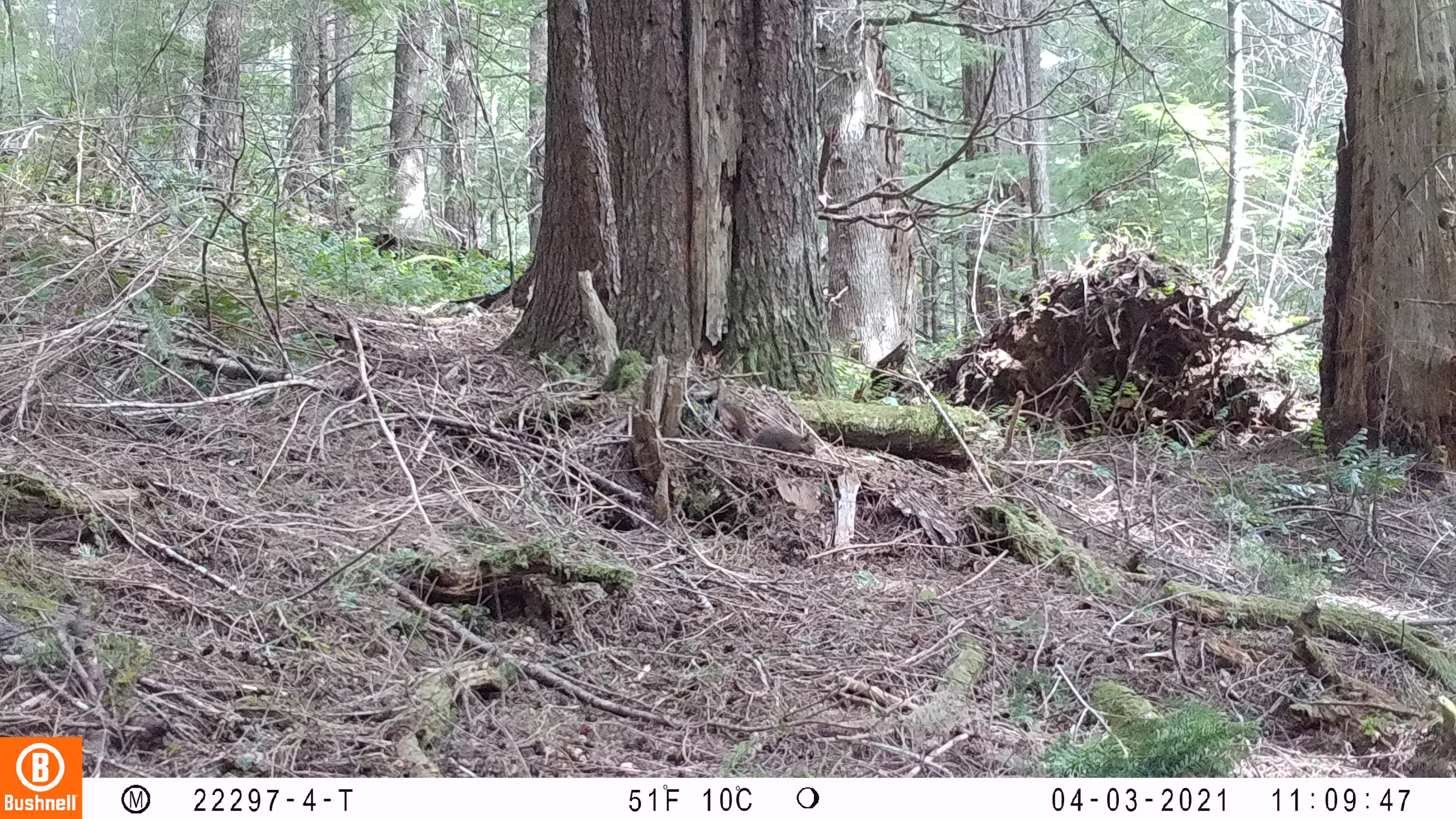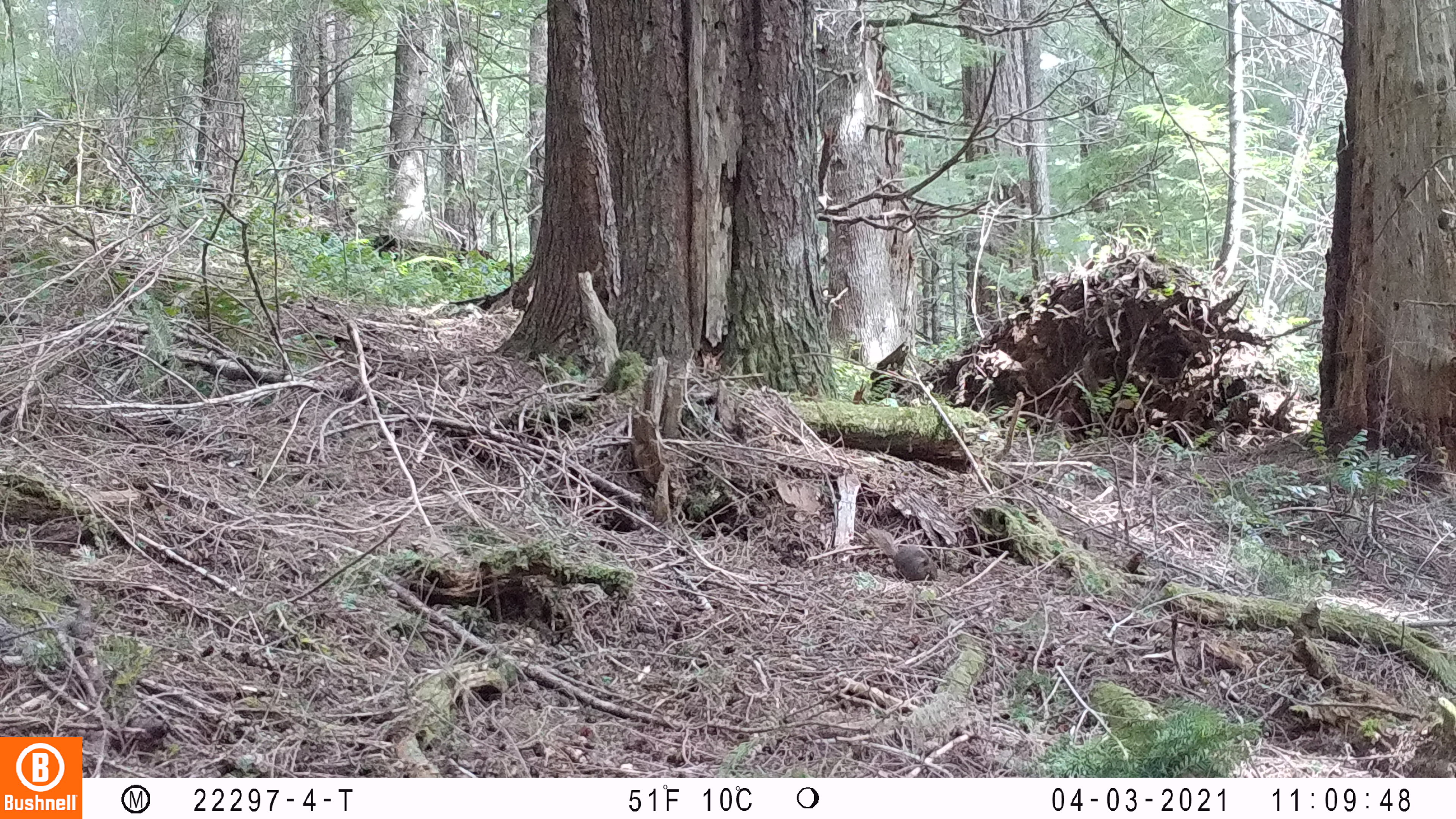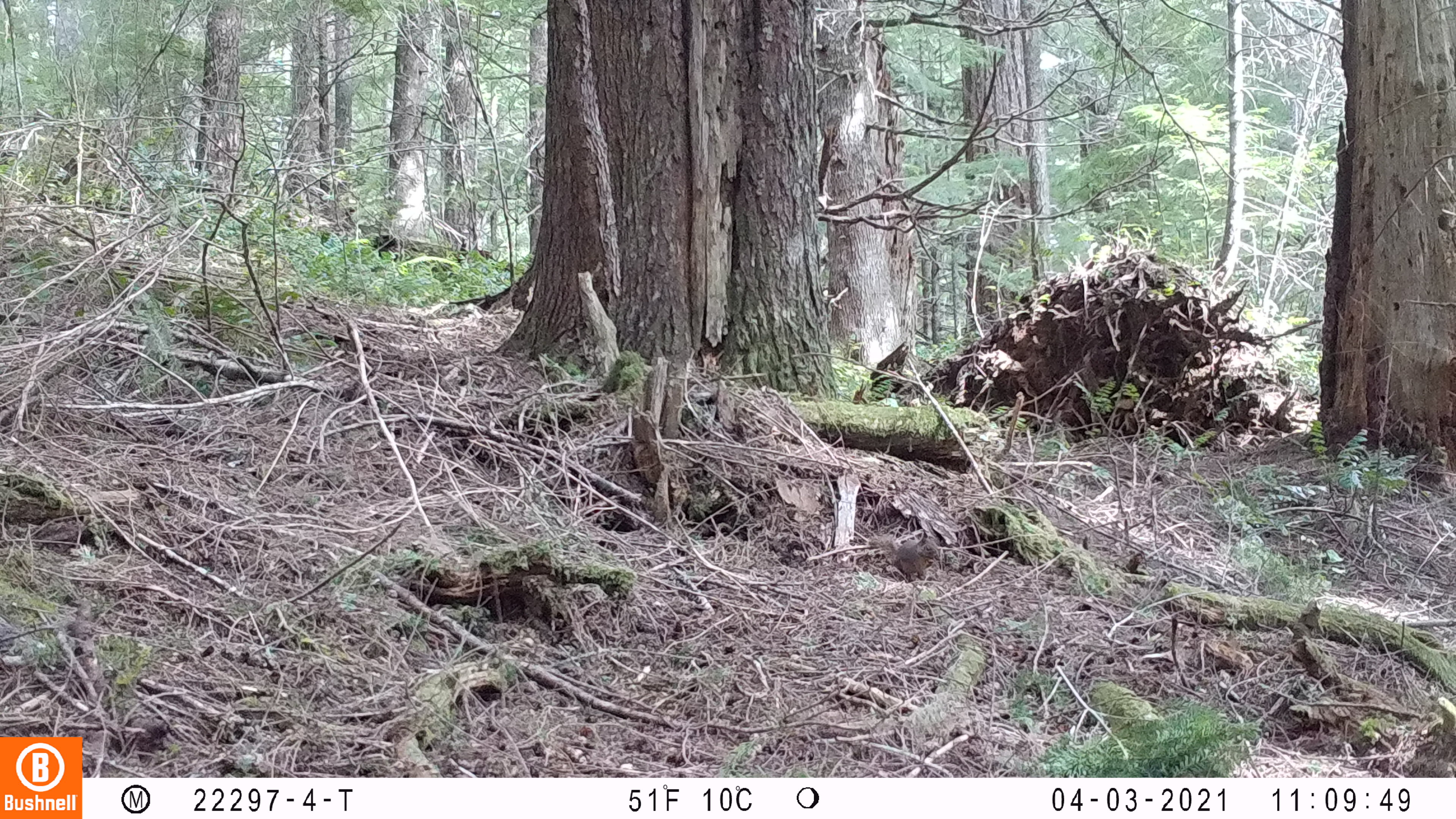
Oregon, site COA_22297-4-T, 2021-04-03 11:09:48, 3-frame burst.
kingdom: Animalia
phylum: Chordata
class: Mammalia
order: Rodentia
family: Sciuridae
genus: Tamiasciurus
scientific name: Tamiasciurus douglasii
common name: douglas squirrel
Douglas squirrel (Tamiasciurus douglasii).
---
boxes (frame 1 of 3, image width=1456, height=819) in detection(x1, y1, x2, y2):
douglas squirrel: detection(711, 381, 830, 479)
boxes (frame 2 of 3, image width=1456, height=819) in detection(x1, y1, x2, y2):
douglas squirrel: detection(845, 518, 963, 599)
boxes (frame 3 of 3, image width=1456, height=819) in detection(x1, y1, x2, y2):
douglas squirrel: detection(857, 516, 944, 596)